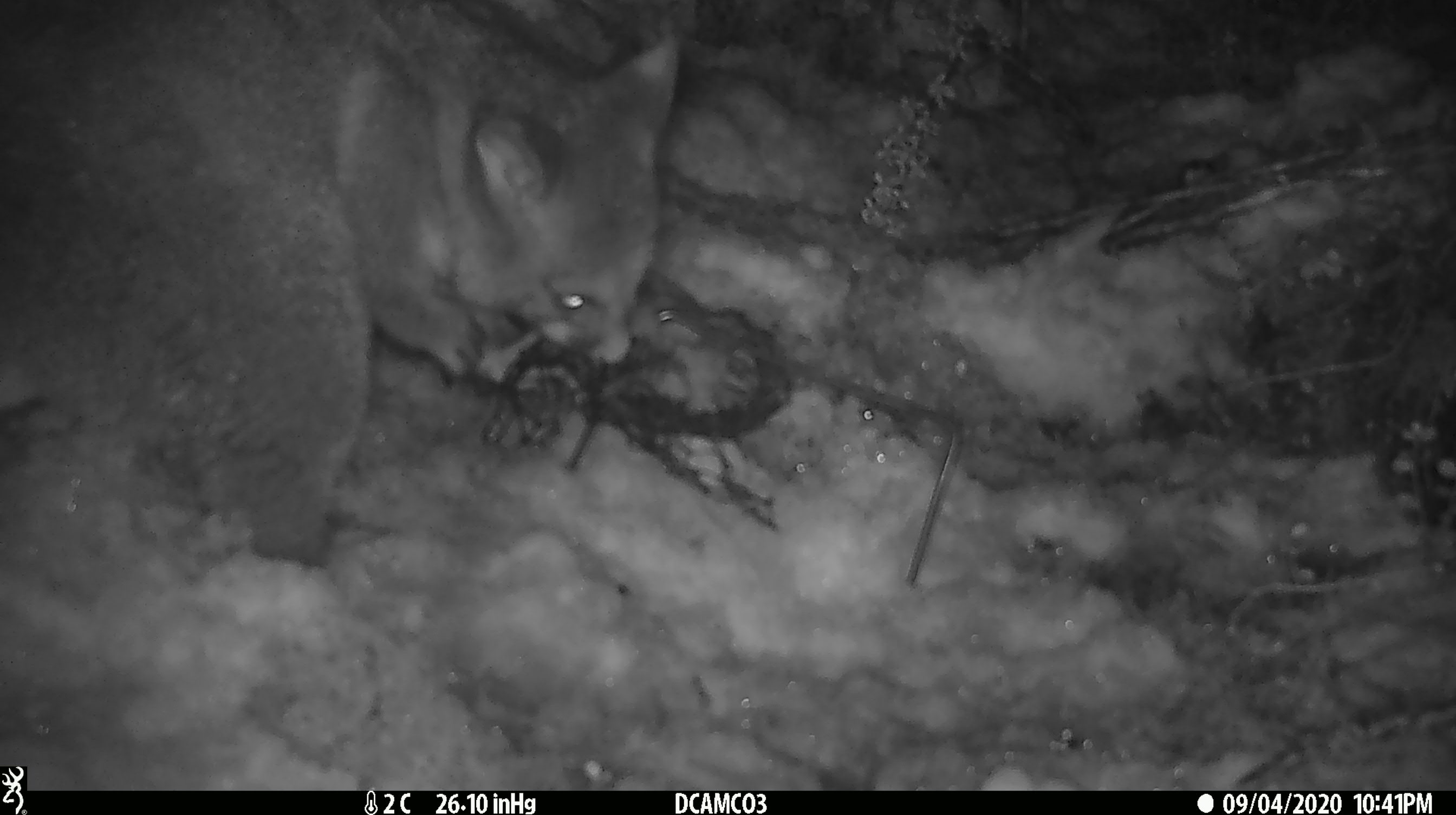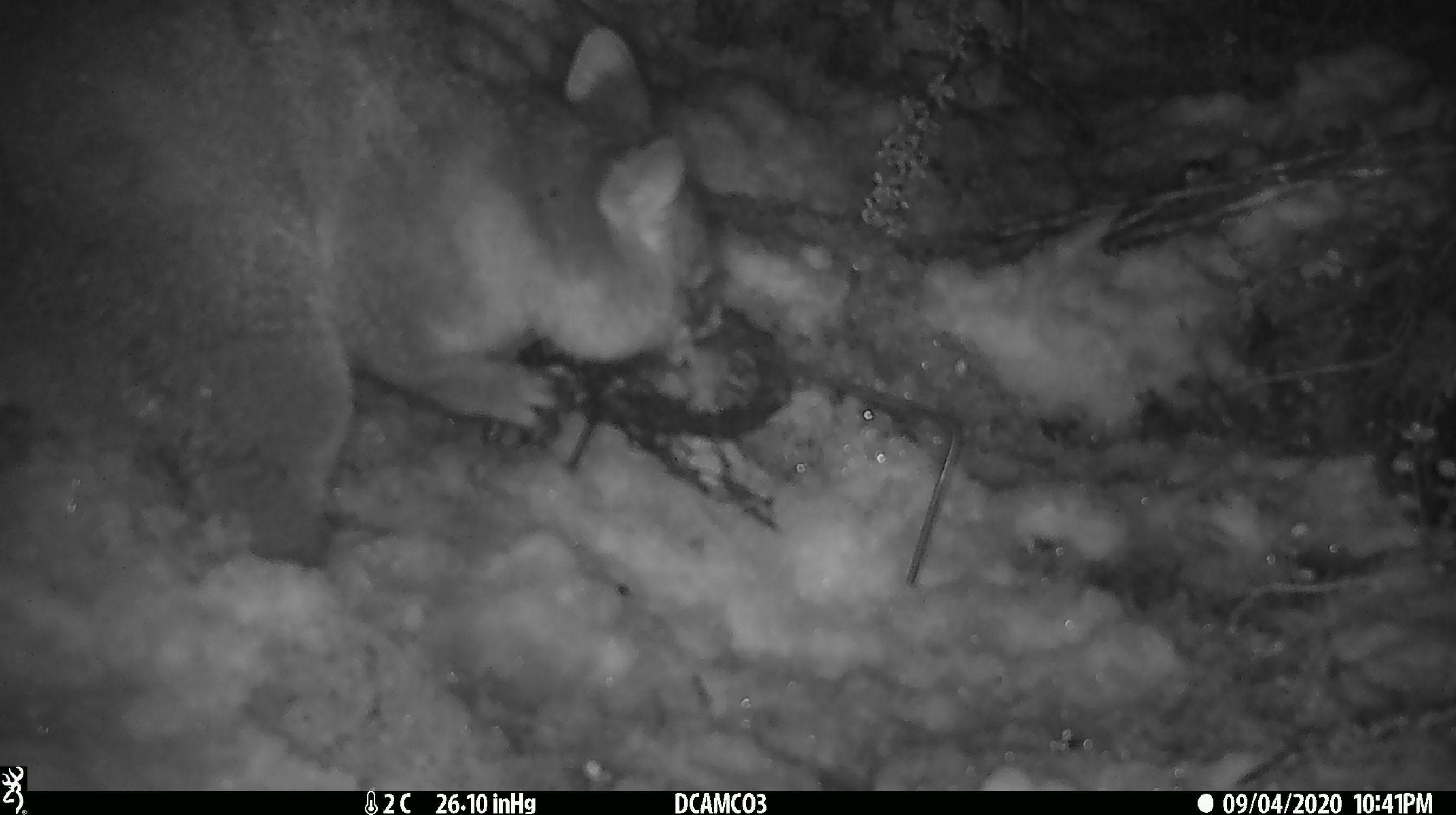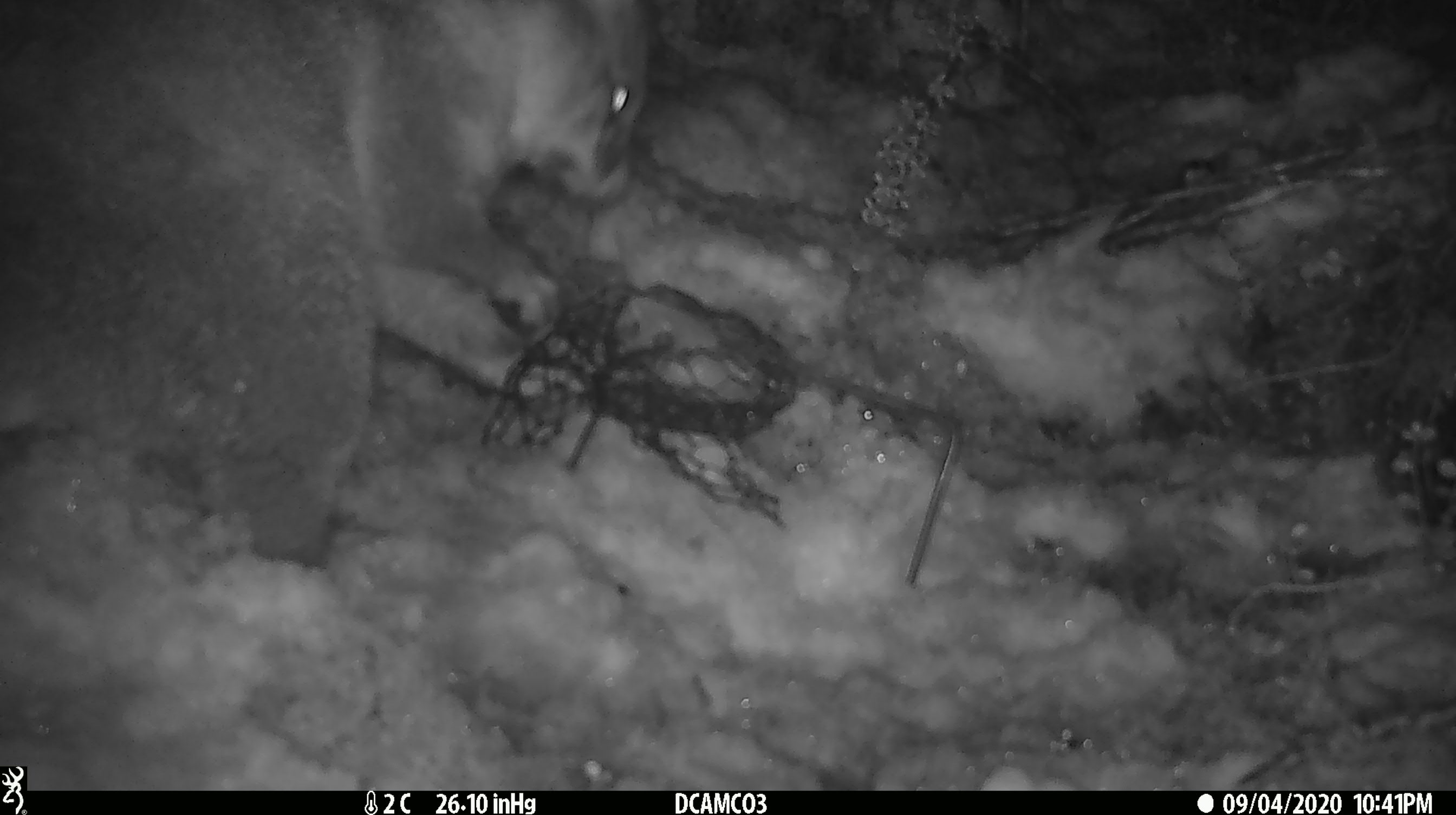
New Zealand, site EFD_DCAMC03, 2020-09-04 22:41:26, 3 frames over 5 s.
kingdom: Animalia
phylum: Chordata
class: Mammalia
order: Diprotodontia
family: Phalangeridae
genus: Trichosurus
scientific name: Trichosurus vulpecula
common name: common brushtail possum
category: possum